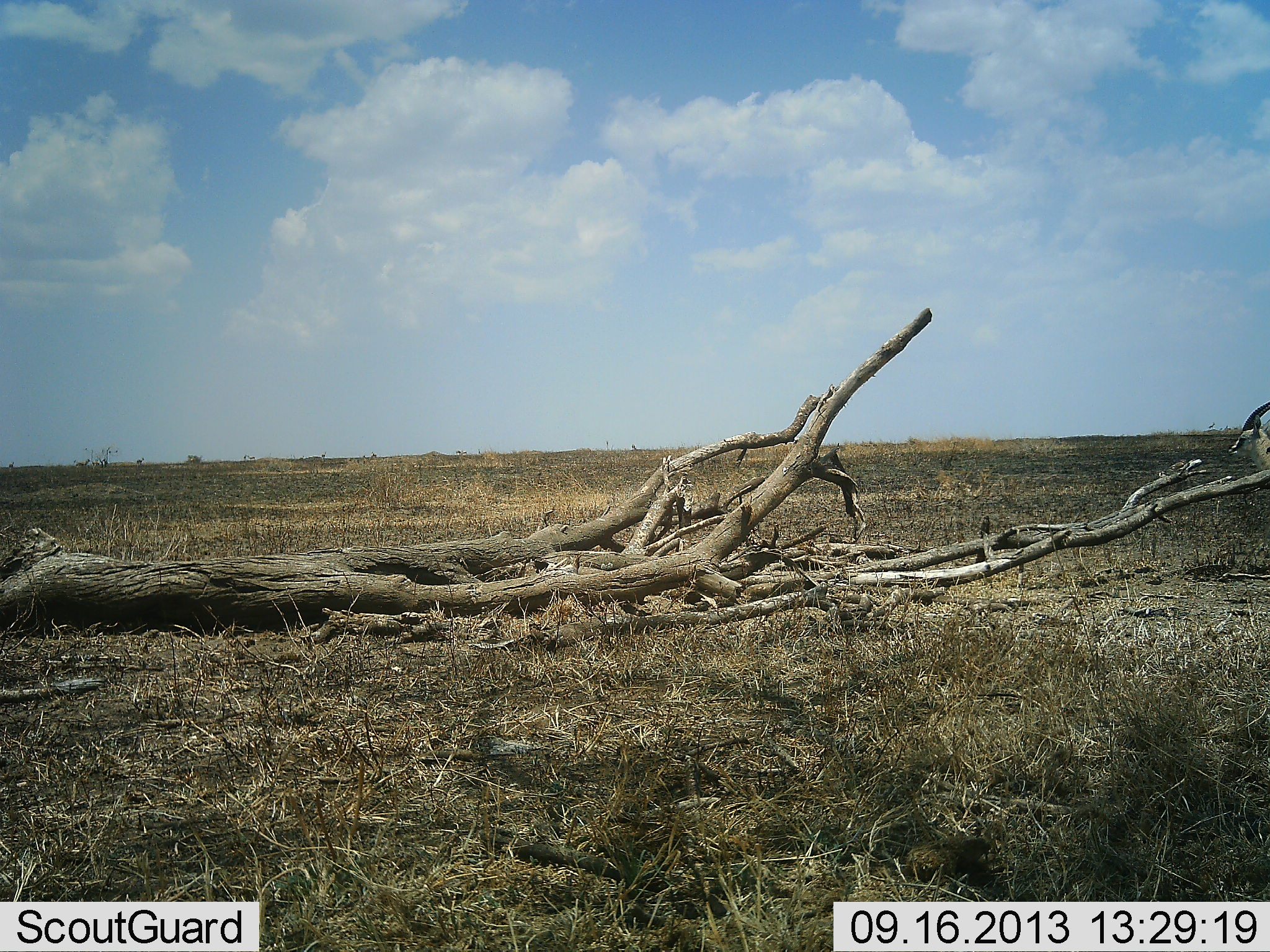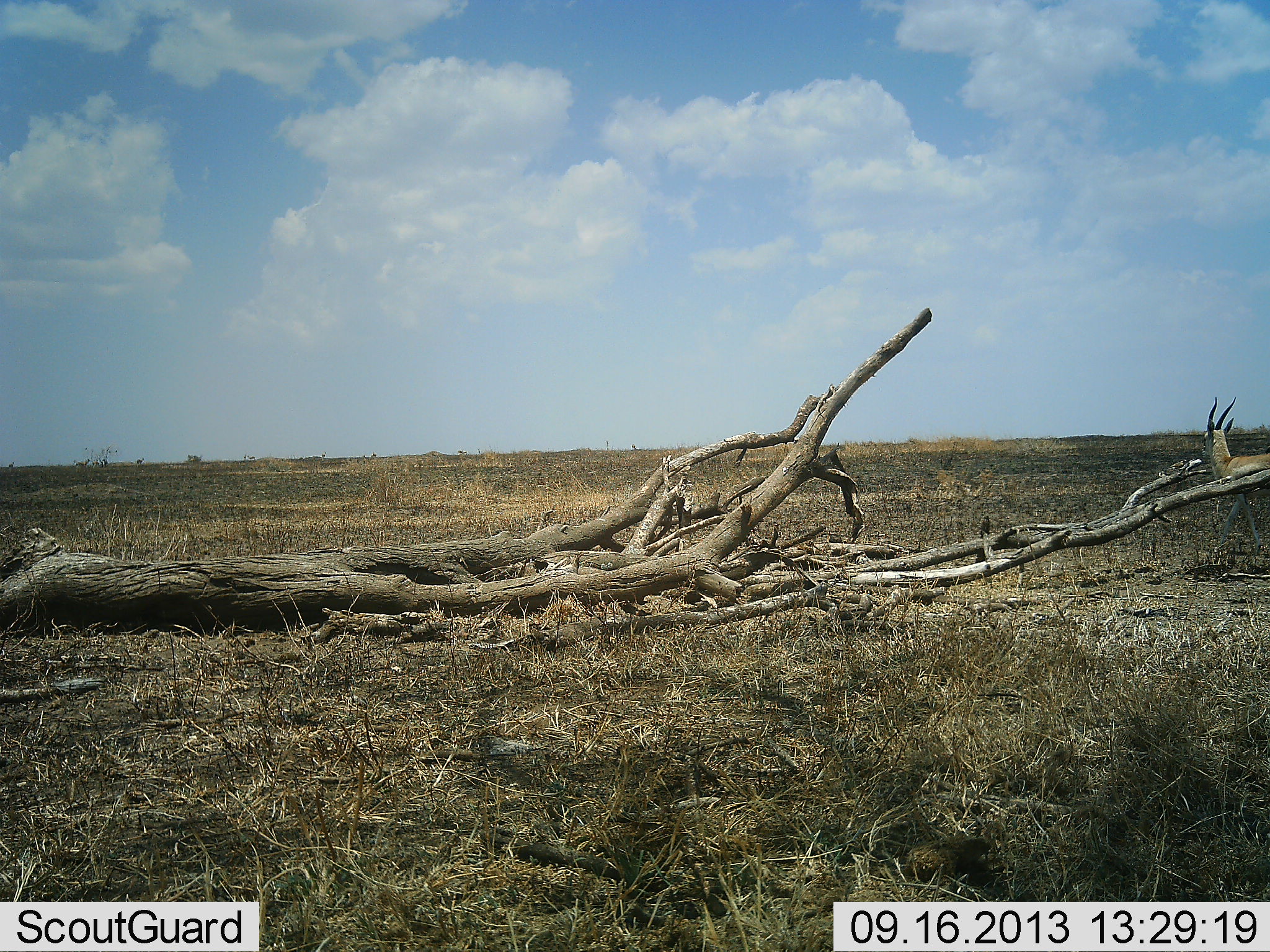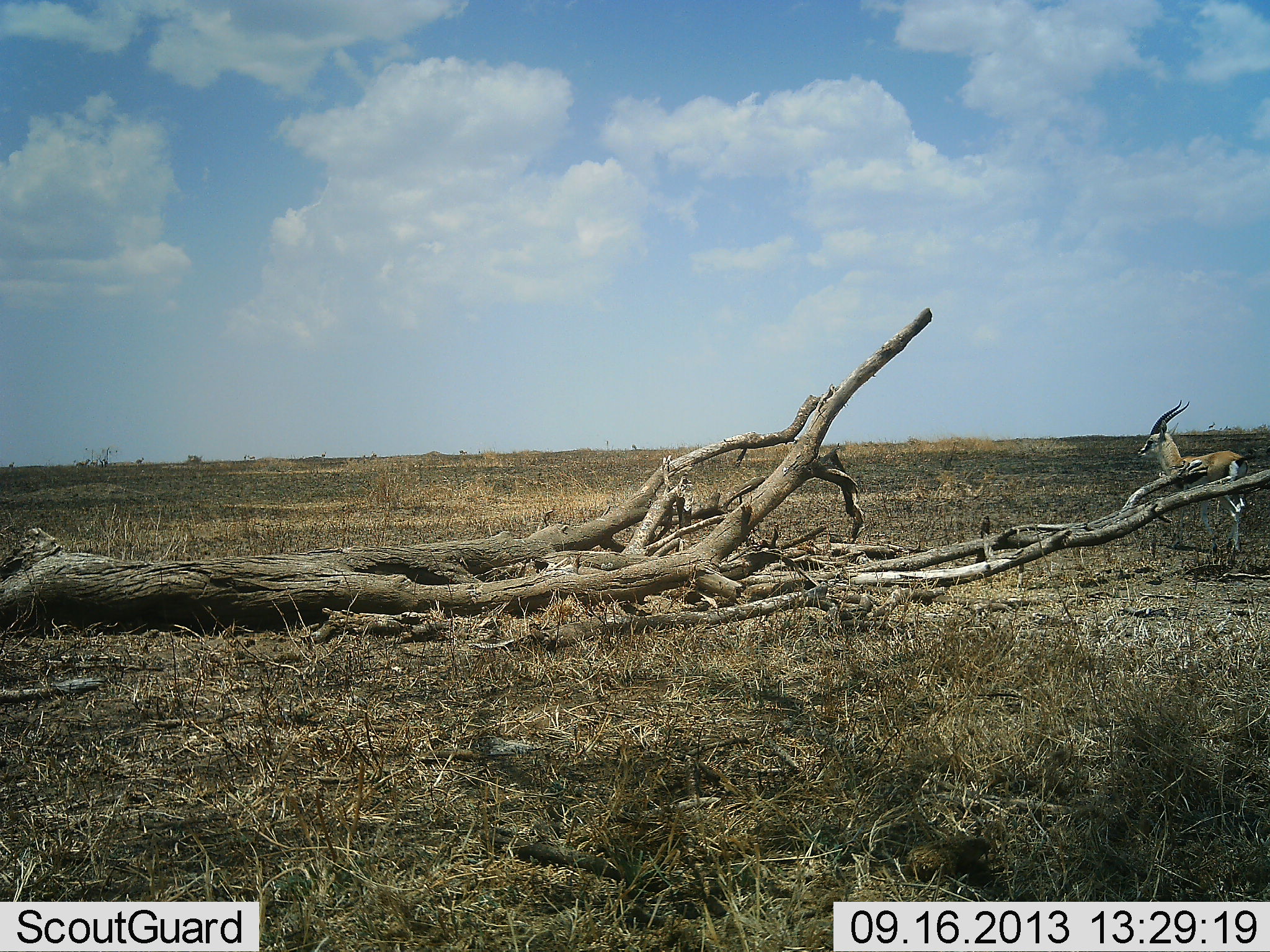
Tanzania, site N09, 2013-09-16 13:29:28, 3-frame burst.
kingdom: Animalia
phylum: Chordata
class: Mammalia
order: Artiodactyla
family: Bovidae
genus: Eudorcas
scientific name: Eudorcas thomsonii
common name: thomson's gazelle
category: gazellethomsons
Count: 1.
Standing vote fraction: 10%.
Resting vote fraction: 0%.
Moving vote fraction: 90%.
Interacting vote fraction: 0%.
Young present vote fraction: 0%.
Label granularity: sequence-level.